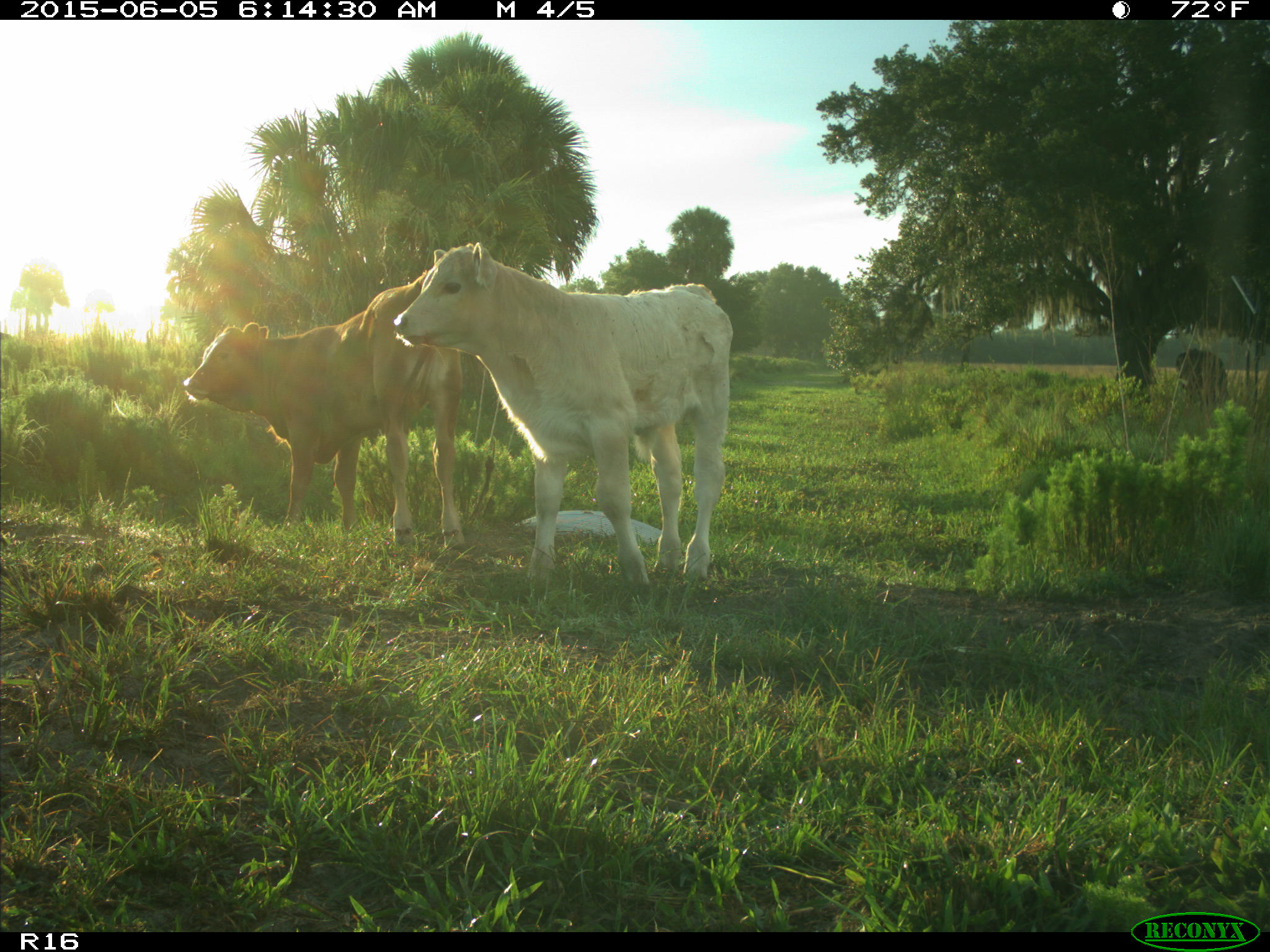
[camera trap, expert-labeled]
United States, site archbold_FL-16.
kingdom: Animalia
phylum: Chordata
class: Mammalia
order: Artiodactyla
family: Bovidae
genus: Bos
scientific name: Bos taurus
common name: domestic cow